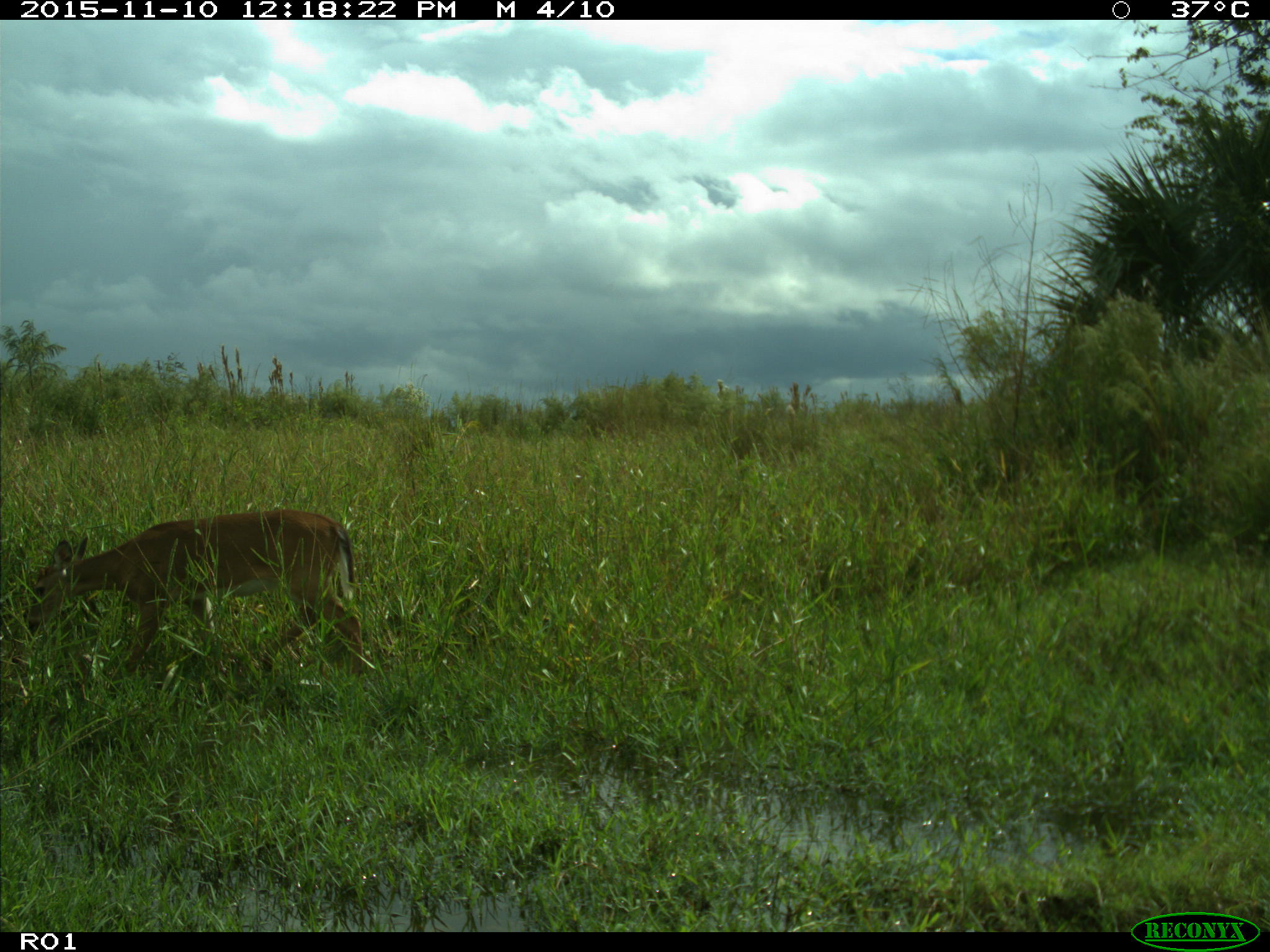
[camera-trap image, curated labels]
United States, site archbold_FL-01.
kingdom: Animalia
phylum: Chordata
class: Mammalia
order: Artiodactyla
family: Cervidae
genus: Odocoileus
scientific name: Odocoileus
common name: deer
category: unidentified deer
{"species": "unidentified deer (deer) (Odocoileus)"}